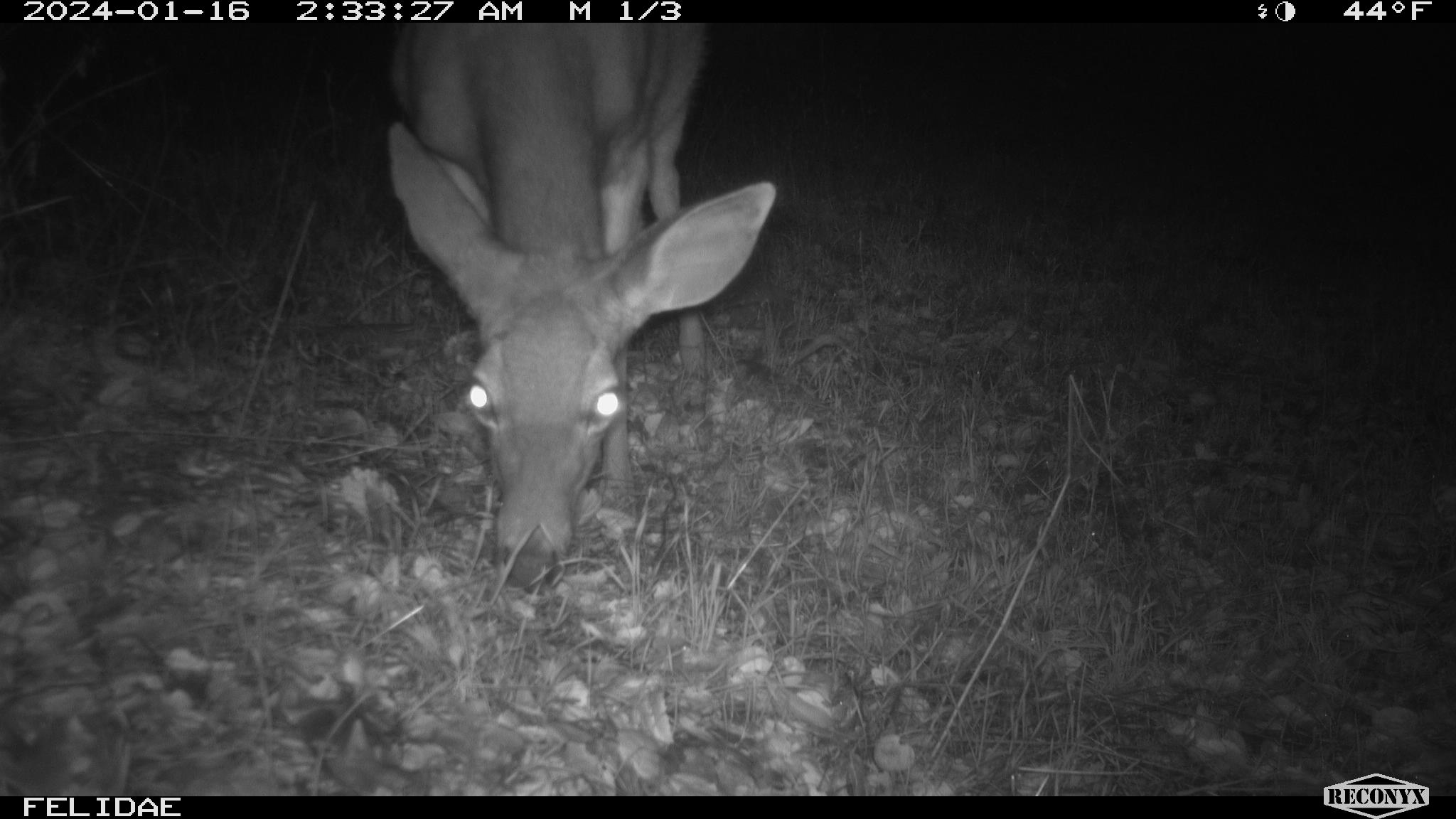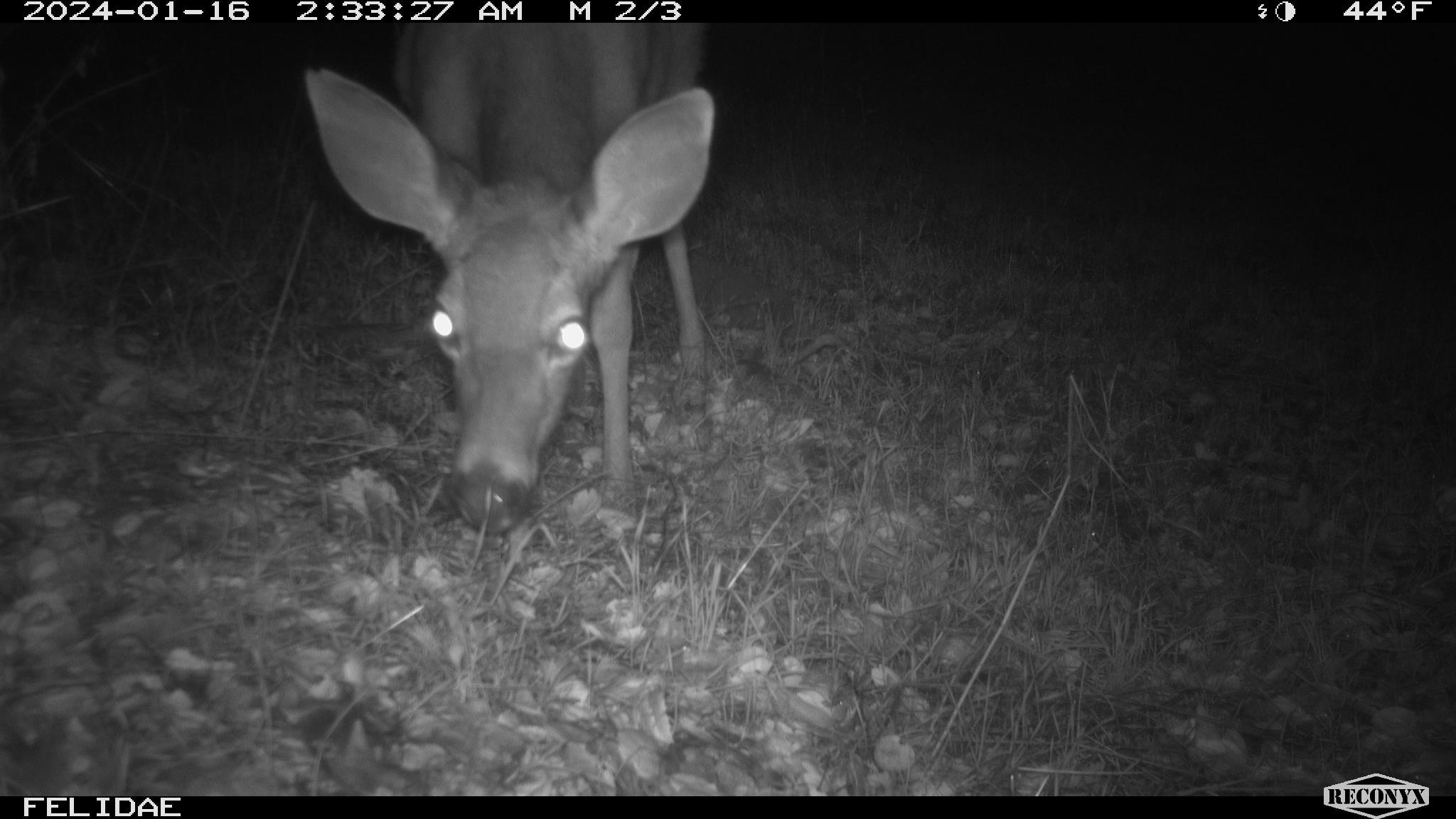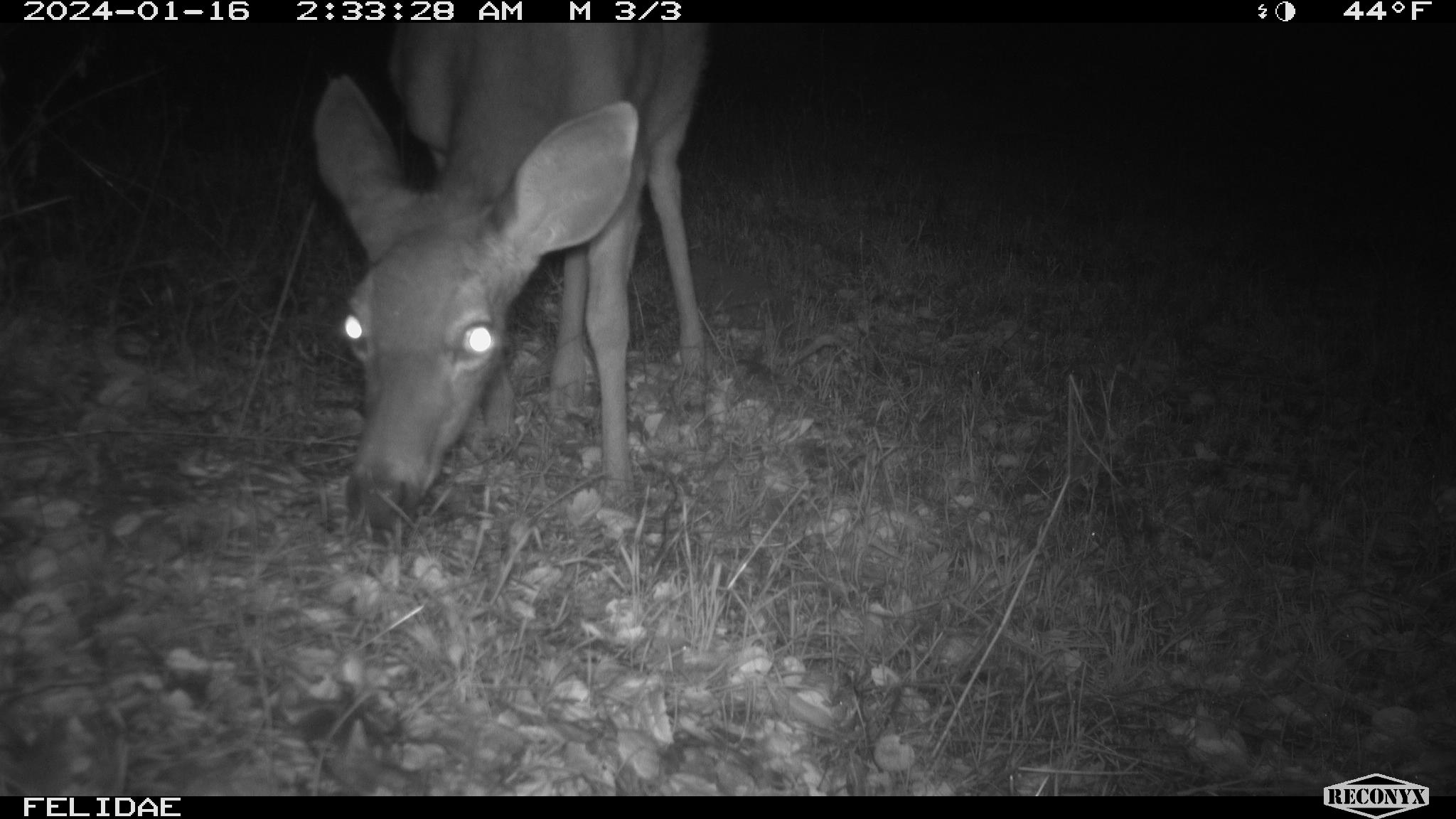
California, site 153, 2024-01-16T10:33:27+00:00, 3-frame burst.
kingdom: Animalia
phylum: Chordata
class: Mammalia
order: Artiodactyla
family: Cervidae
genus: Odocoileus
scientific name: Odocoileus hemionus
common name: mule deer